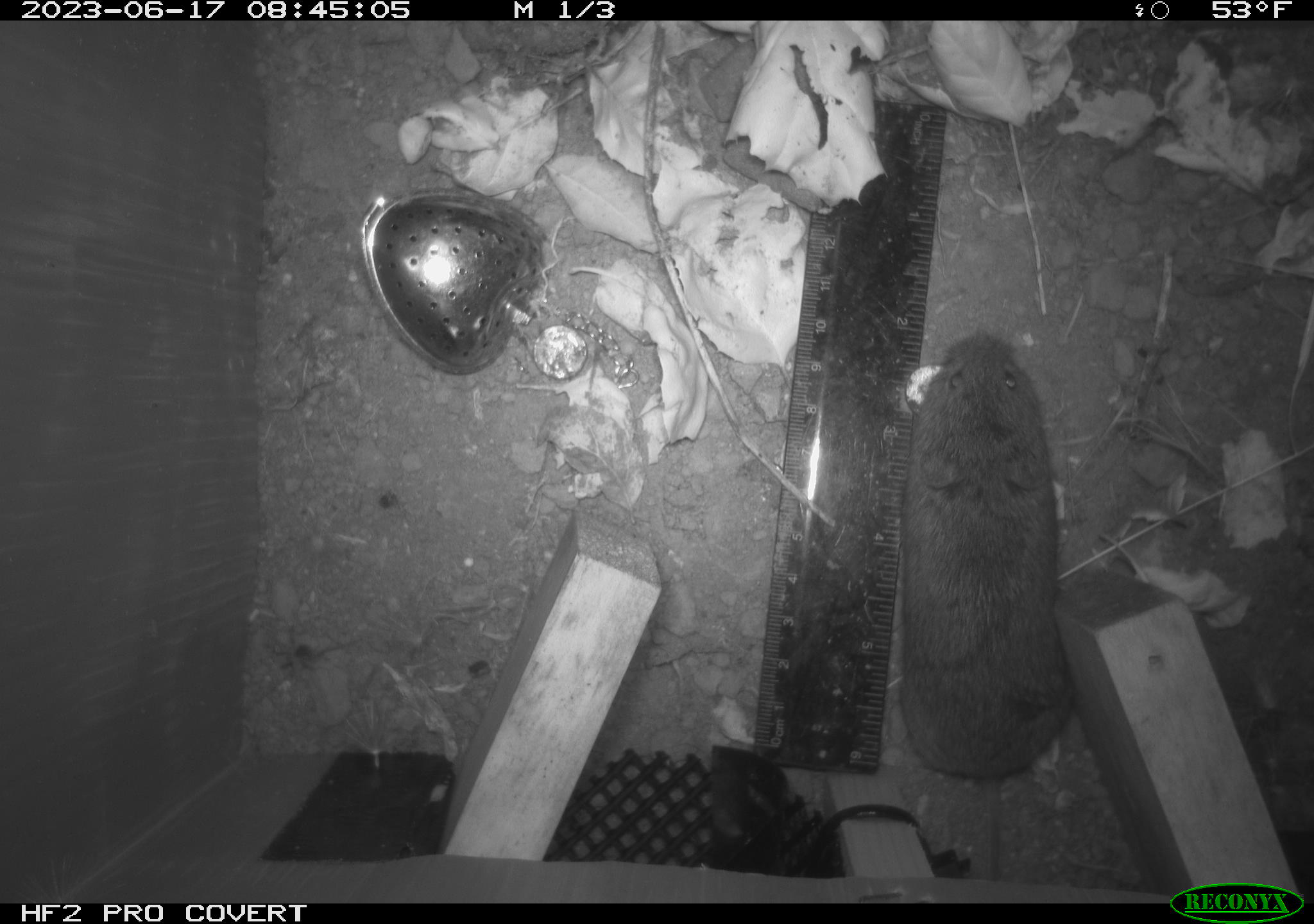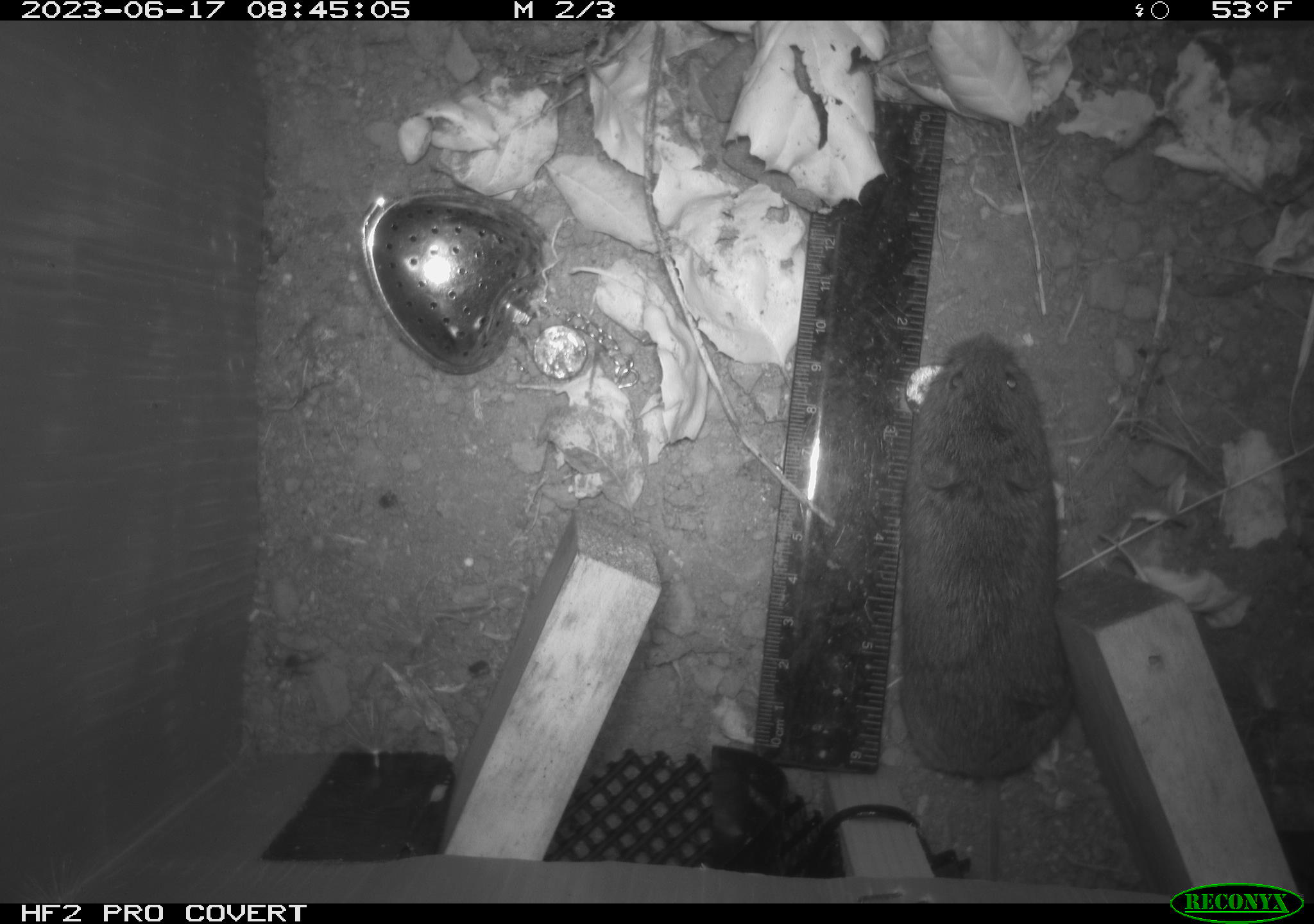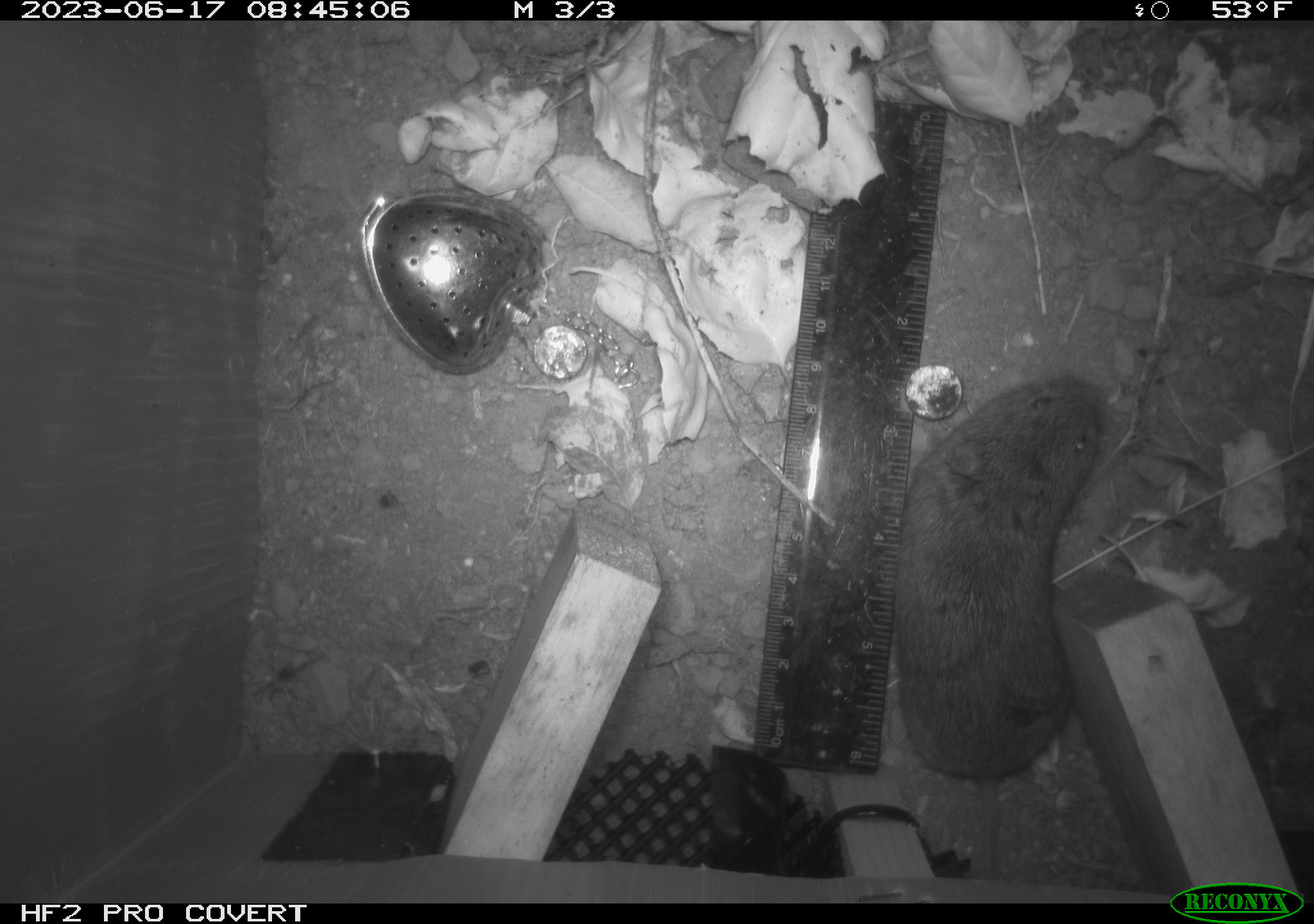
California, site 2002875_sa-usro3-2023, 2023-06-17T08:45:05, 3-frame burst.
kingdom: Animalia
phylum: Chordata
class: Mammalia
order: Rodentia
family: Cricetidae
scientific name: Arvicolinae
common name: voles, lemmings, and muskrats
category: arvicolinae subfamily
Arvicolinae subfamily (voles, lemmings, and muskrats) (Arvicolinae).